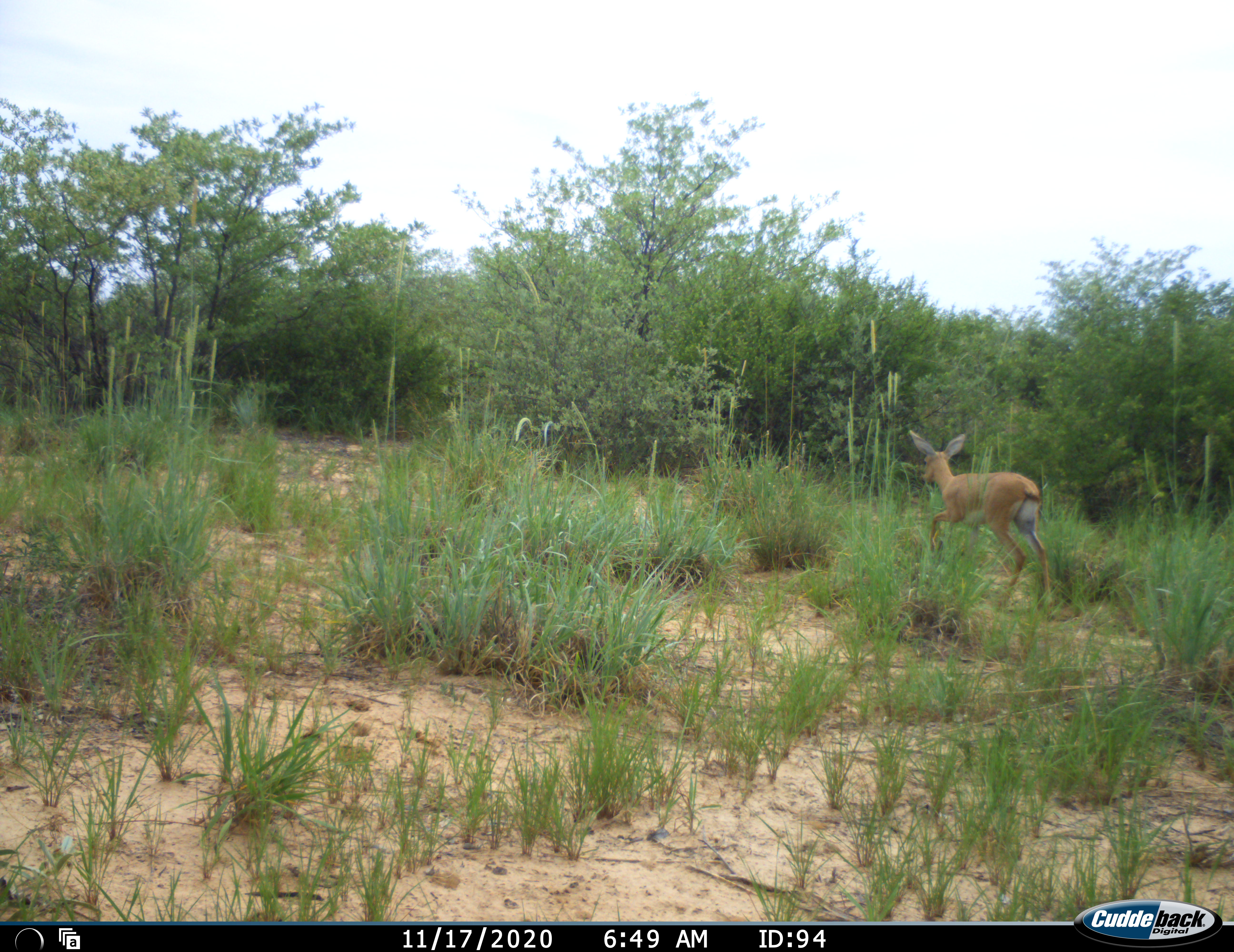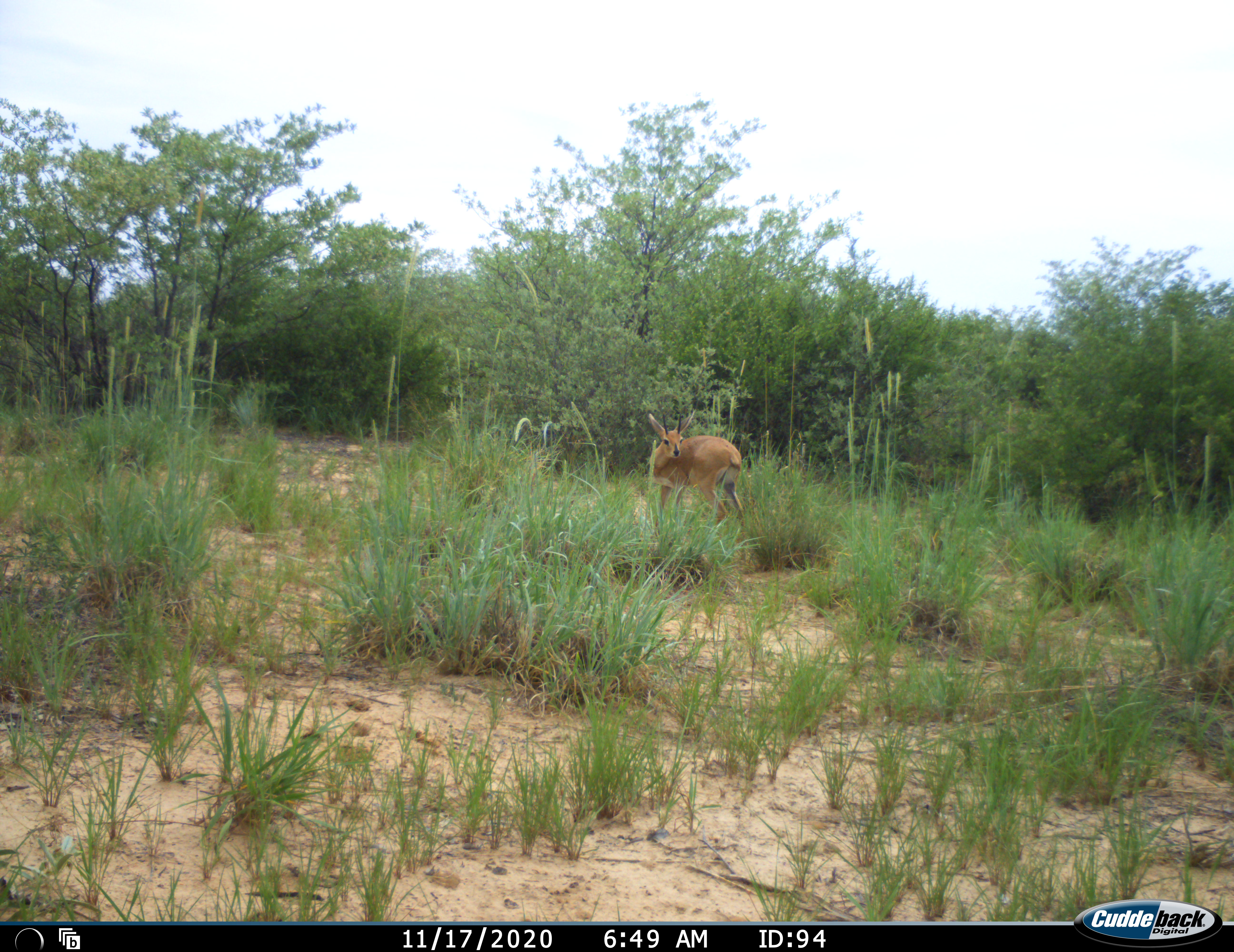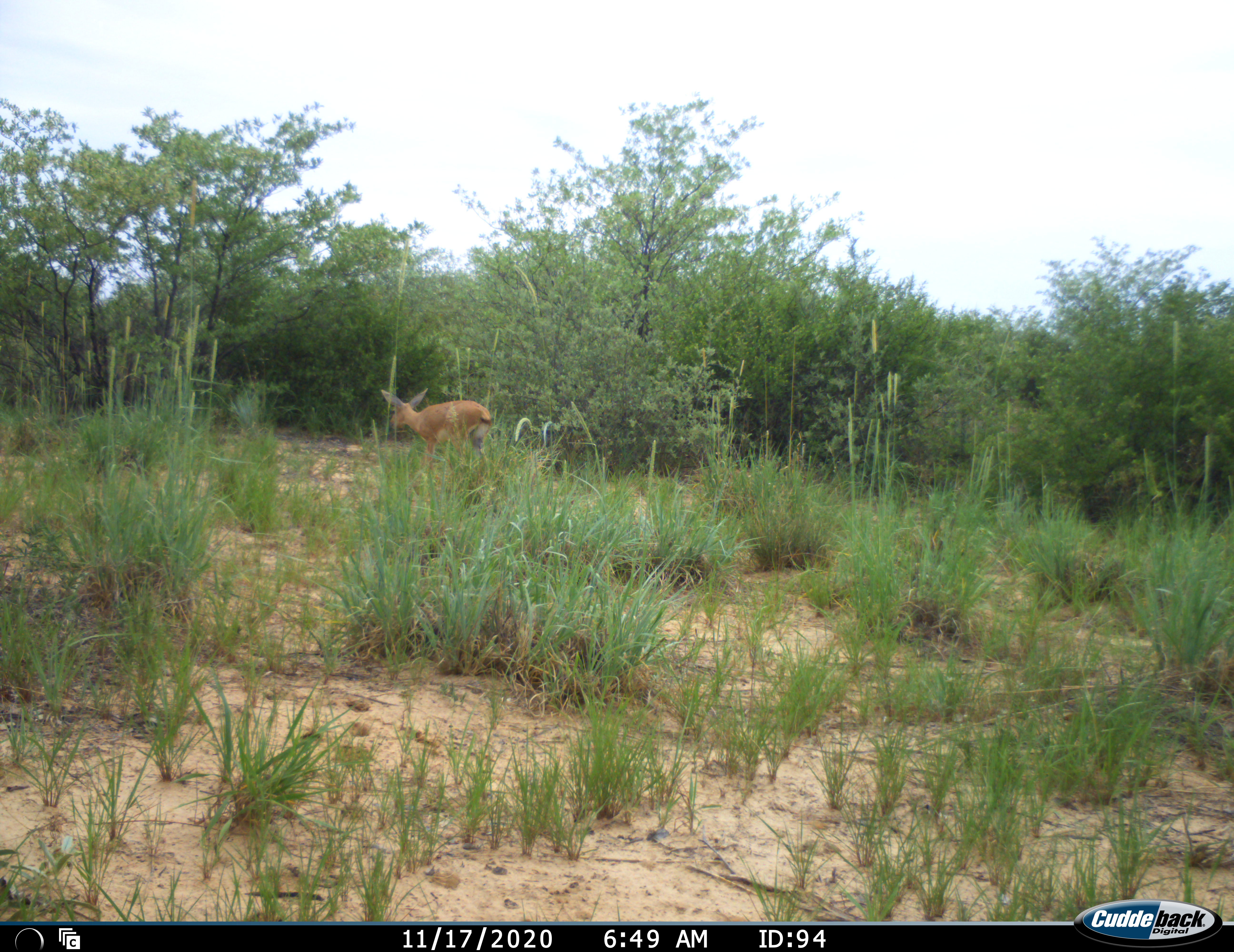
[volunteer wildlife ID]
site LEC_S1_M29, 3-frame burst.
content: unidentified animal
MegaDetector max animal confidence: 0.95